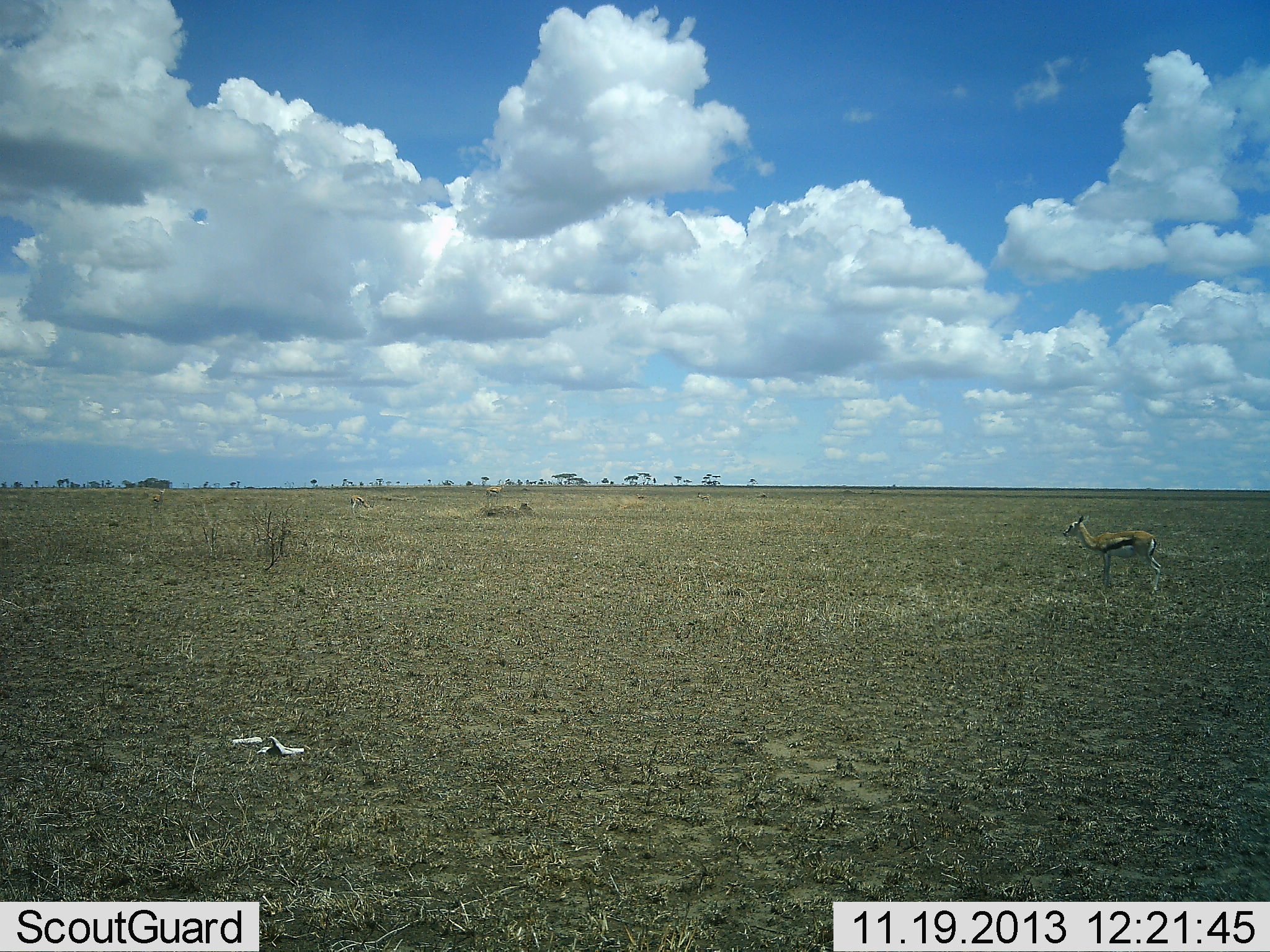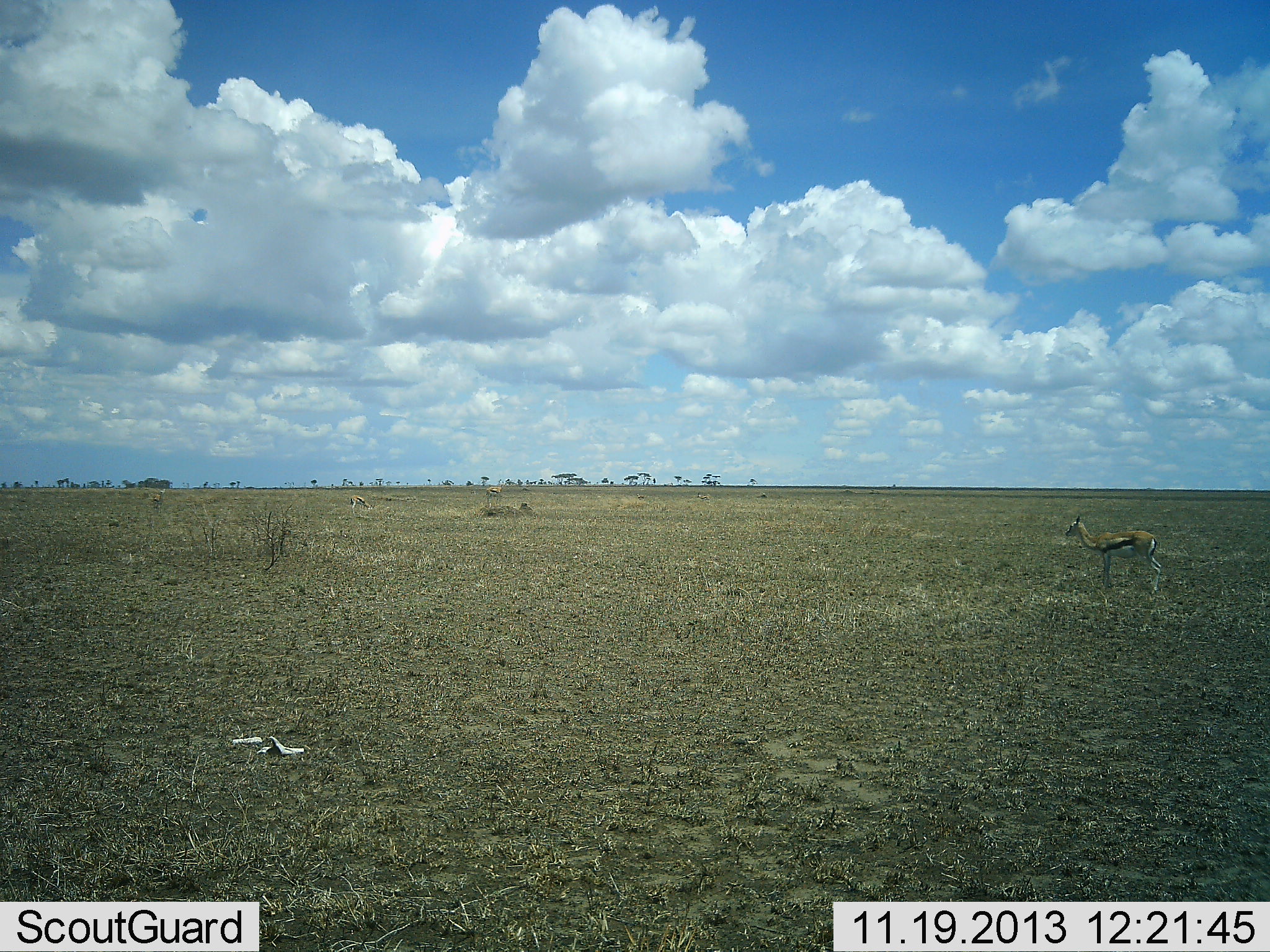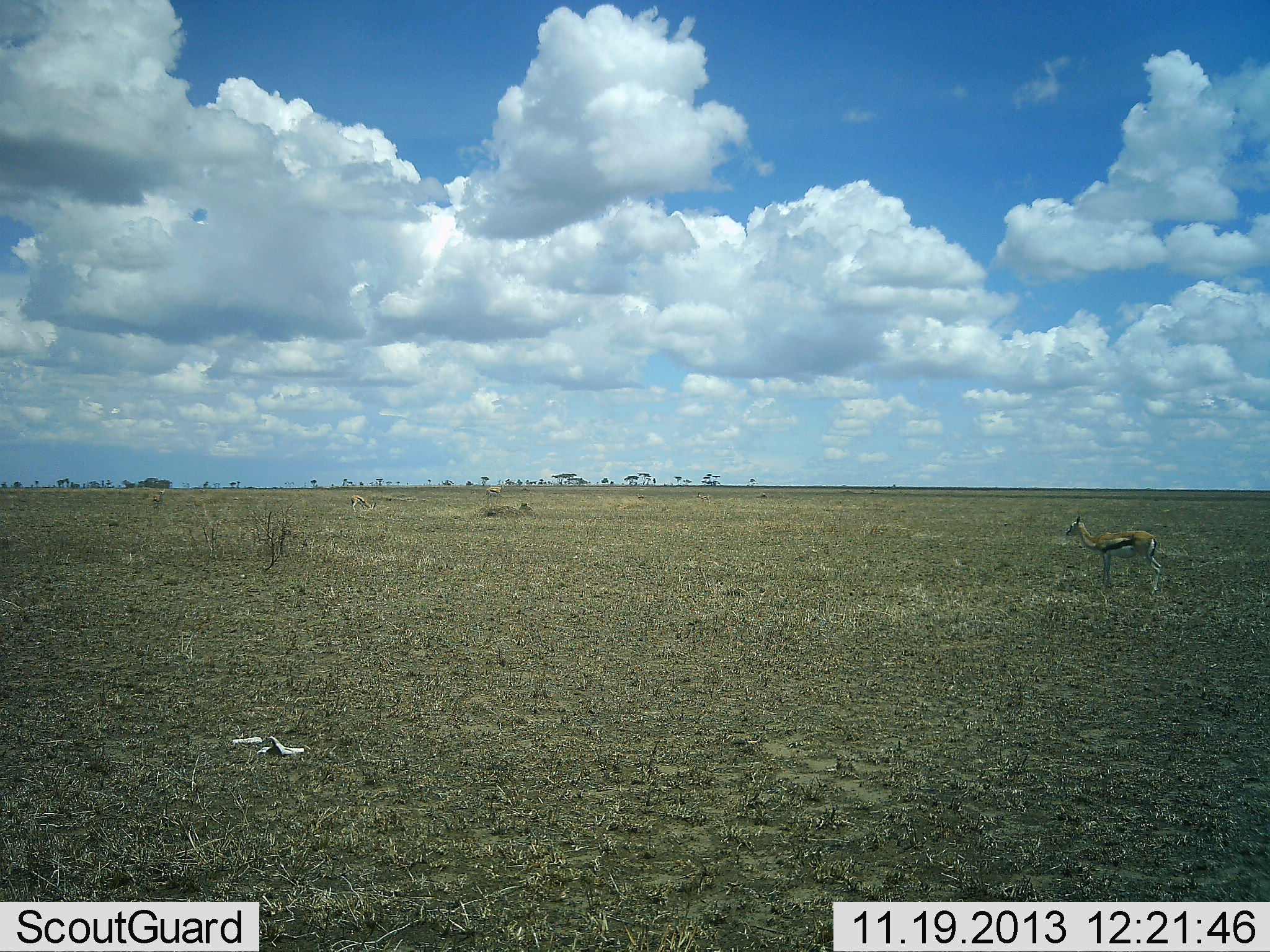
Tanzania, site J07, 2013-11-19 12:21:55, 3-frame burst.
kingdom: Animalia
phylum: Chordata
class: Mammalia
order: Artiodactyla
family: Bovidae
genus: Eudorcas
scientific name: Eudorcas thomsonii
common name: thomson's gazelle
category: gazellethomsons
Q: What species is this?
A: Gazellethomsons (thomson's gazelle) (Eudorcas thomsonii).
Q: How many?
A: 1.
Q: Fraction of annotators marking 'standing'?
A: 100%.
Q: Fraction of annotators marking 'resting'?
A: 0%.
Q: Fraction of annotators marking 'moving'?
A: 0%.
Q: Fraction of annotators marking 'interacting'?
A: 0%.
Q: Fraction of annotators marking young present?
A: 0%.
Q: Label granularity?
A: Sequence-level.